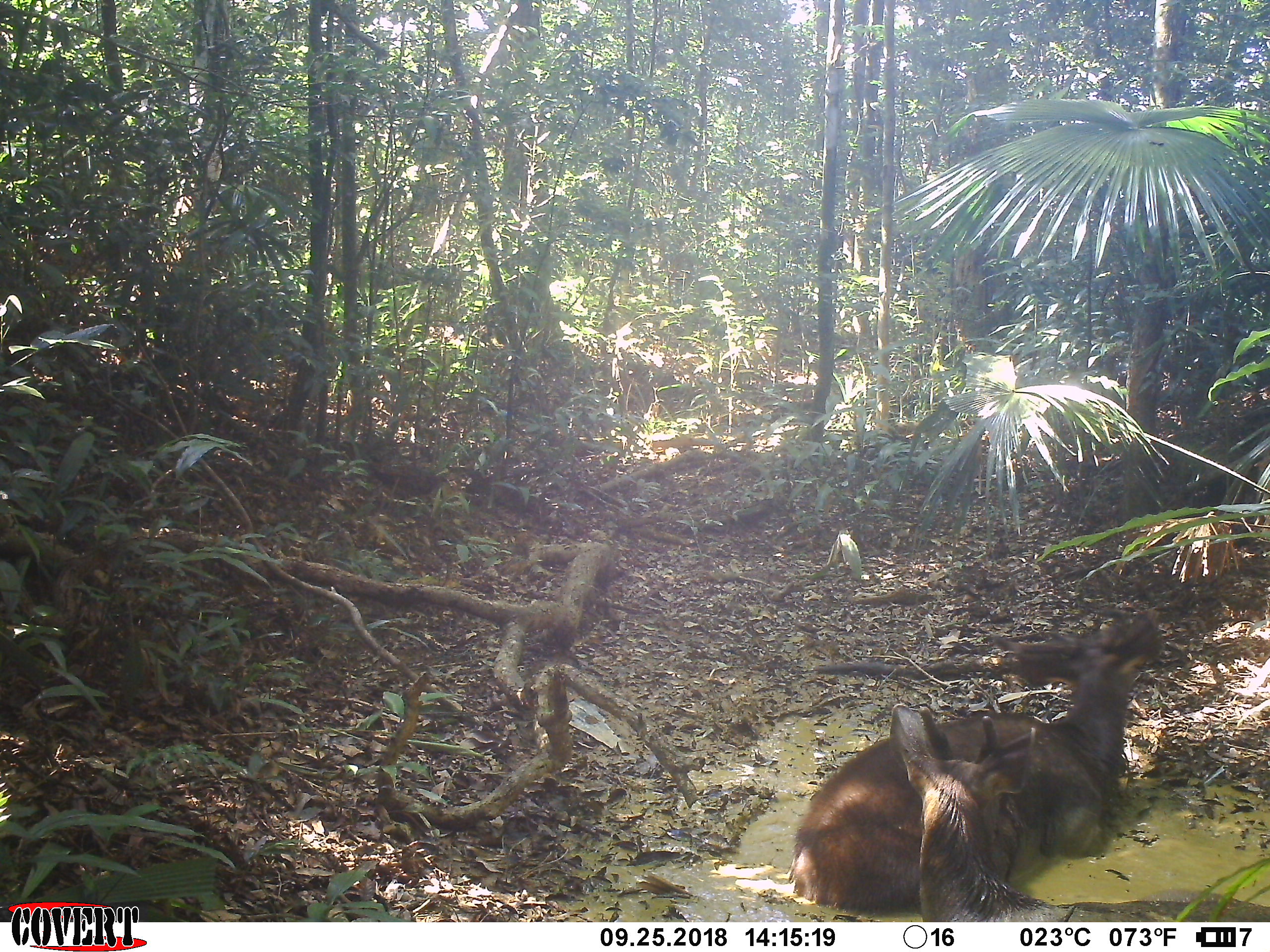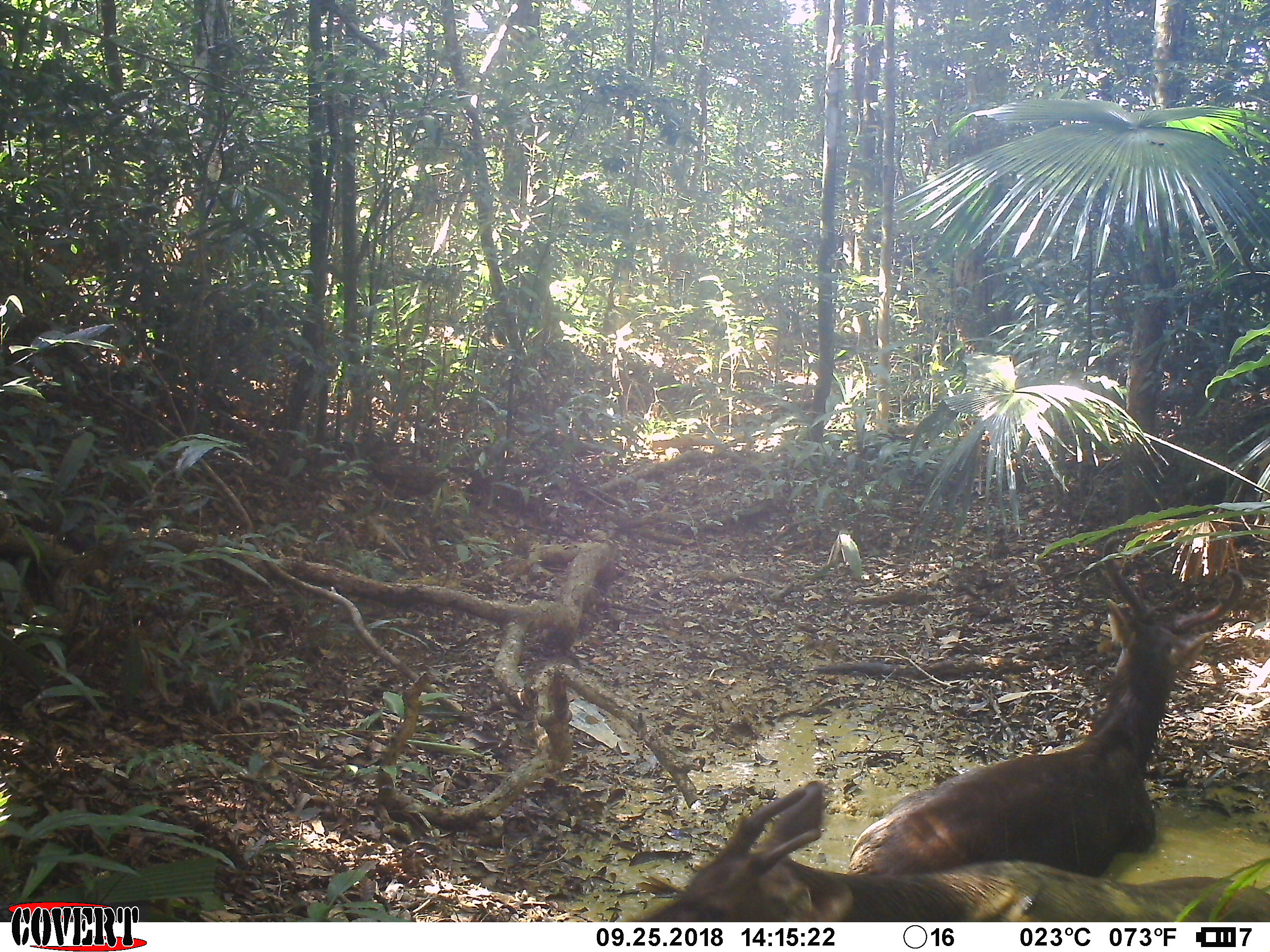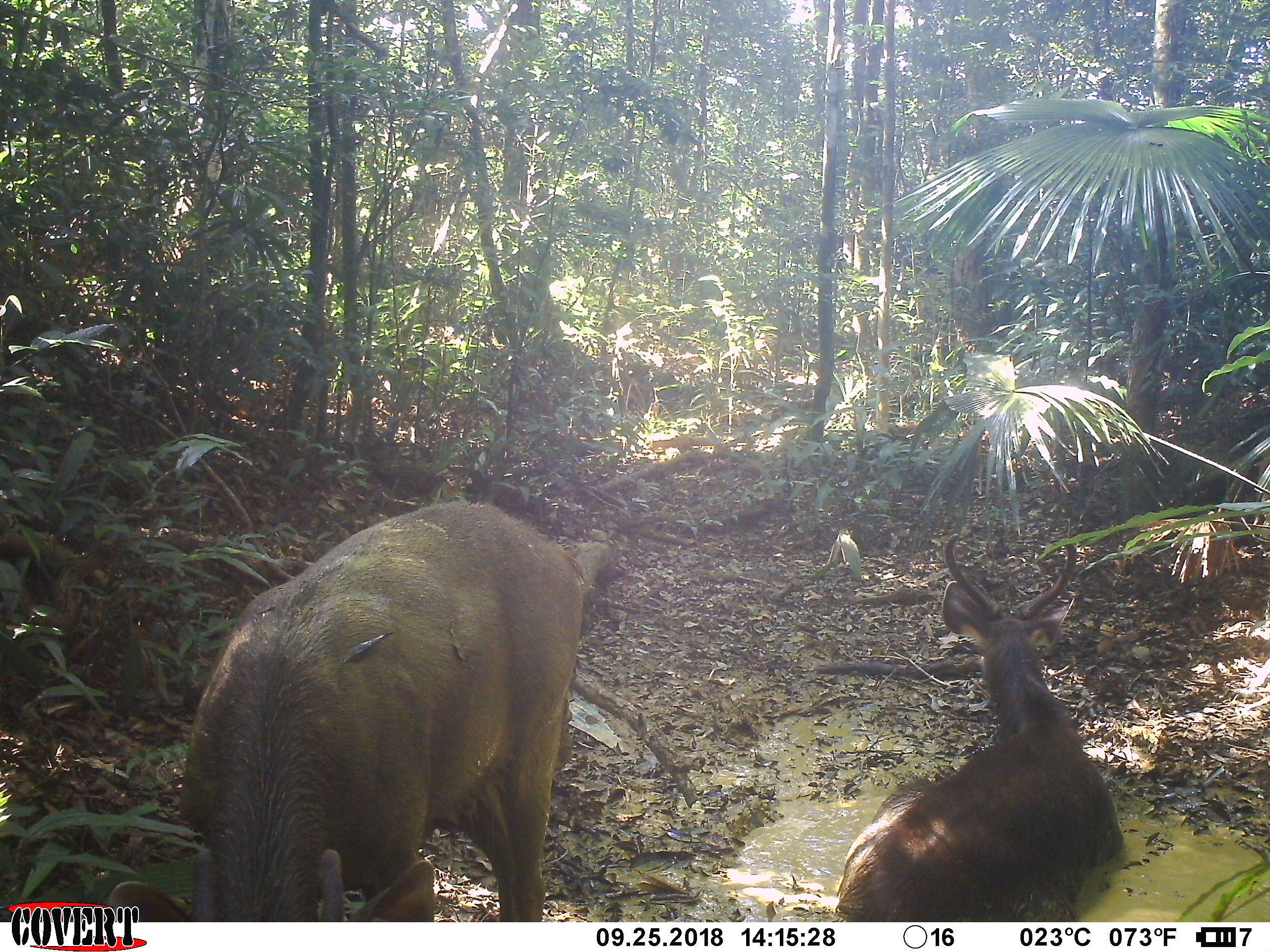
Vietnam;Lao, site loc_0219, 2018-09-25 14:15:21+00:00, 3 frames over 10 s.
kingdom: Animalia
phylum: Chordata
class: Mammalia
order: Artiodactyla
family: Cervidae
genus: Rusa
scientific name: Rusa unicolor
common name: sambar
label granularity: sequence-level